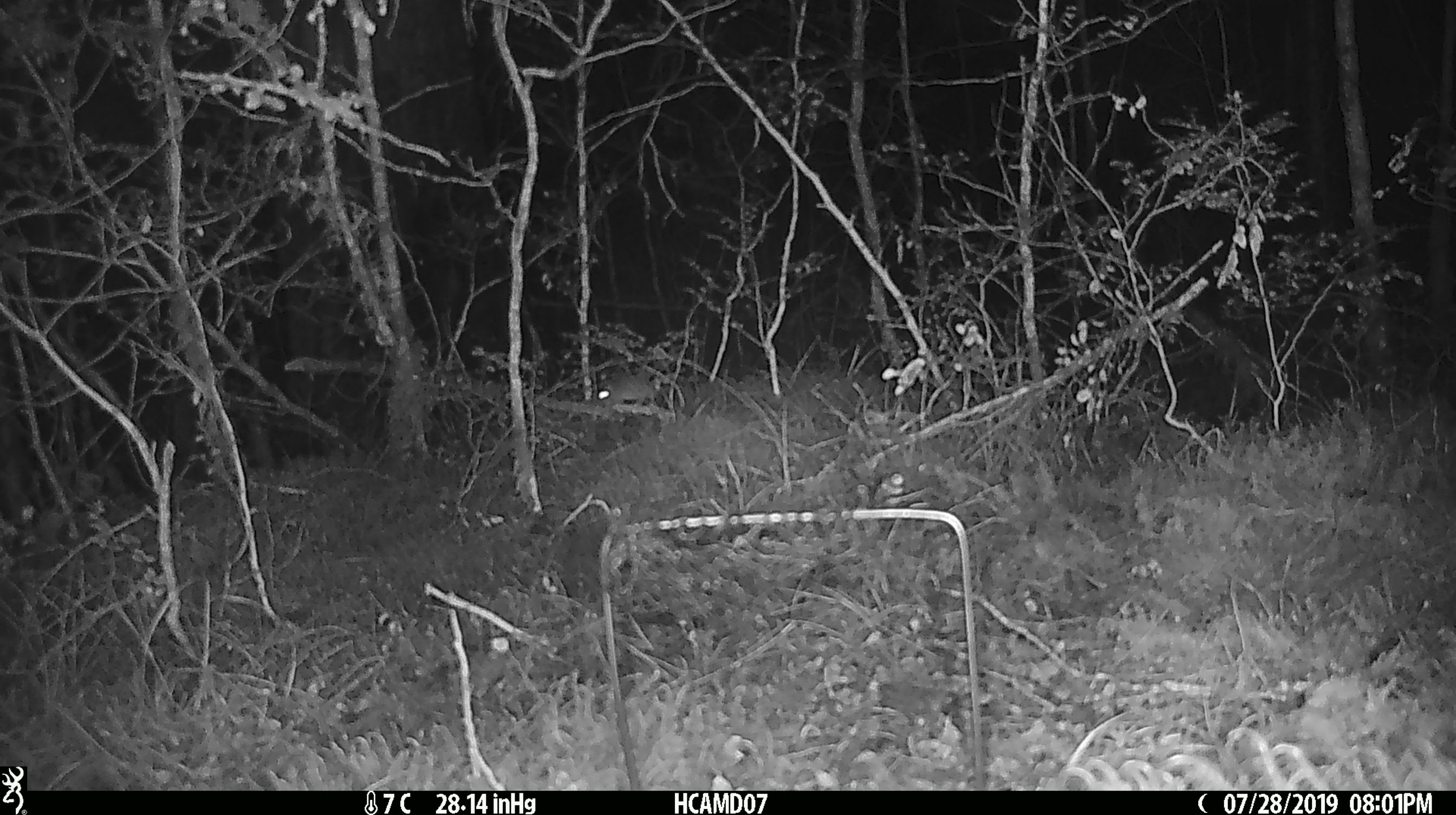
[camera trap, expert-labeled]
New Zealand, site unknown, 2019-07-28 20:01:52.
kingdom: Animalia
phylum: Chordata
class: Mammalia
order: Rodentia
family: Muridae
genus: Mus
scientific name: Mus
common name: mouse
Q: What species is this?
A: Mouse (Mus).